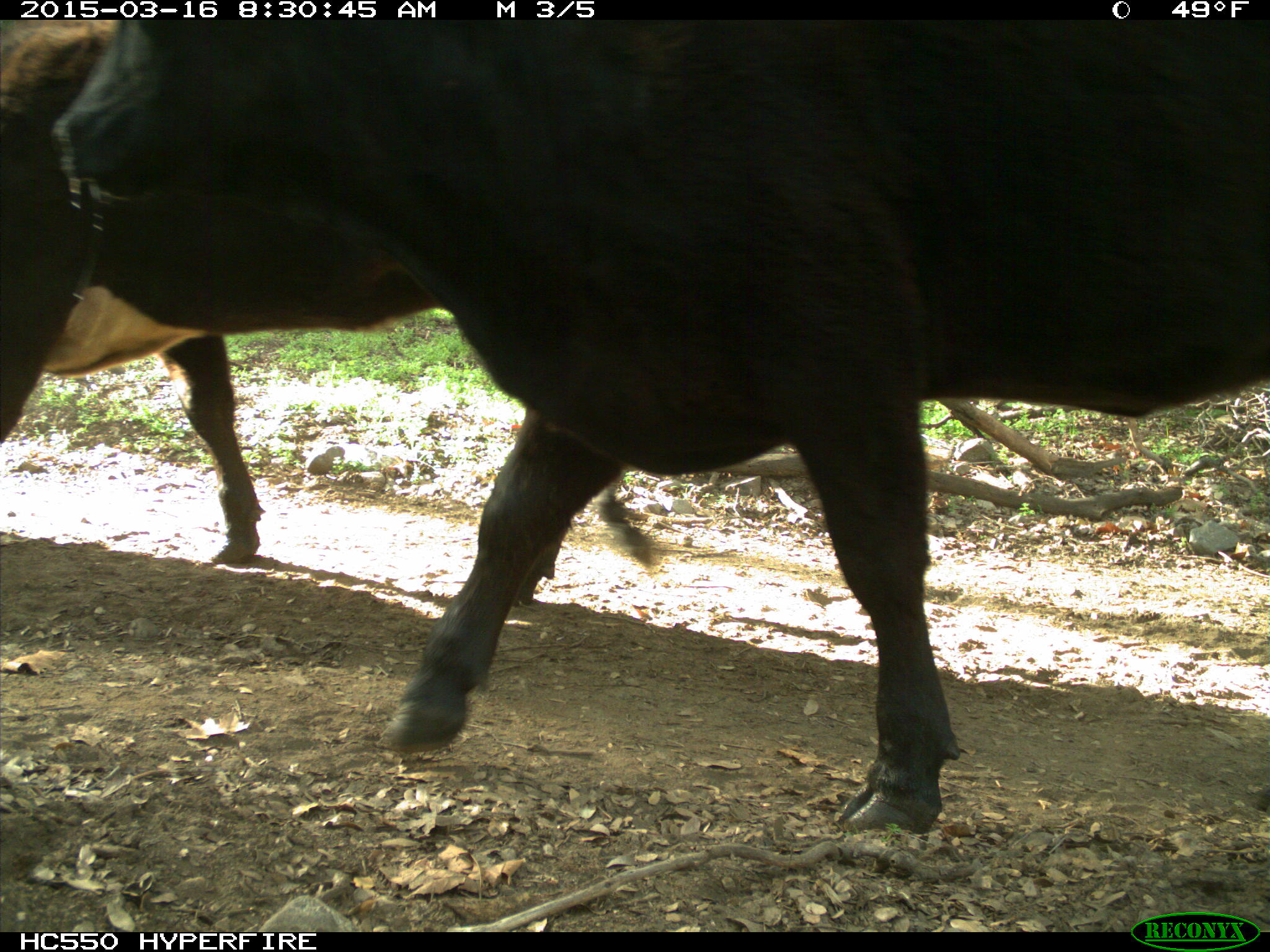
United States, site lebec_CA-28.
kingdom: Animalia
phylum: Chordata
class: Mammalia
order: Artiodactyla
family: Bovidae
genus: Bos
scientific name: Bos taurus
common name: domestic cow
Bos taurus (domestic cow).